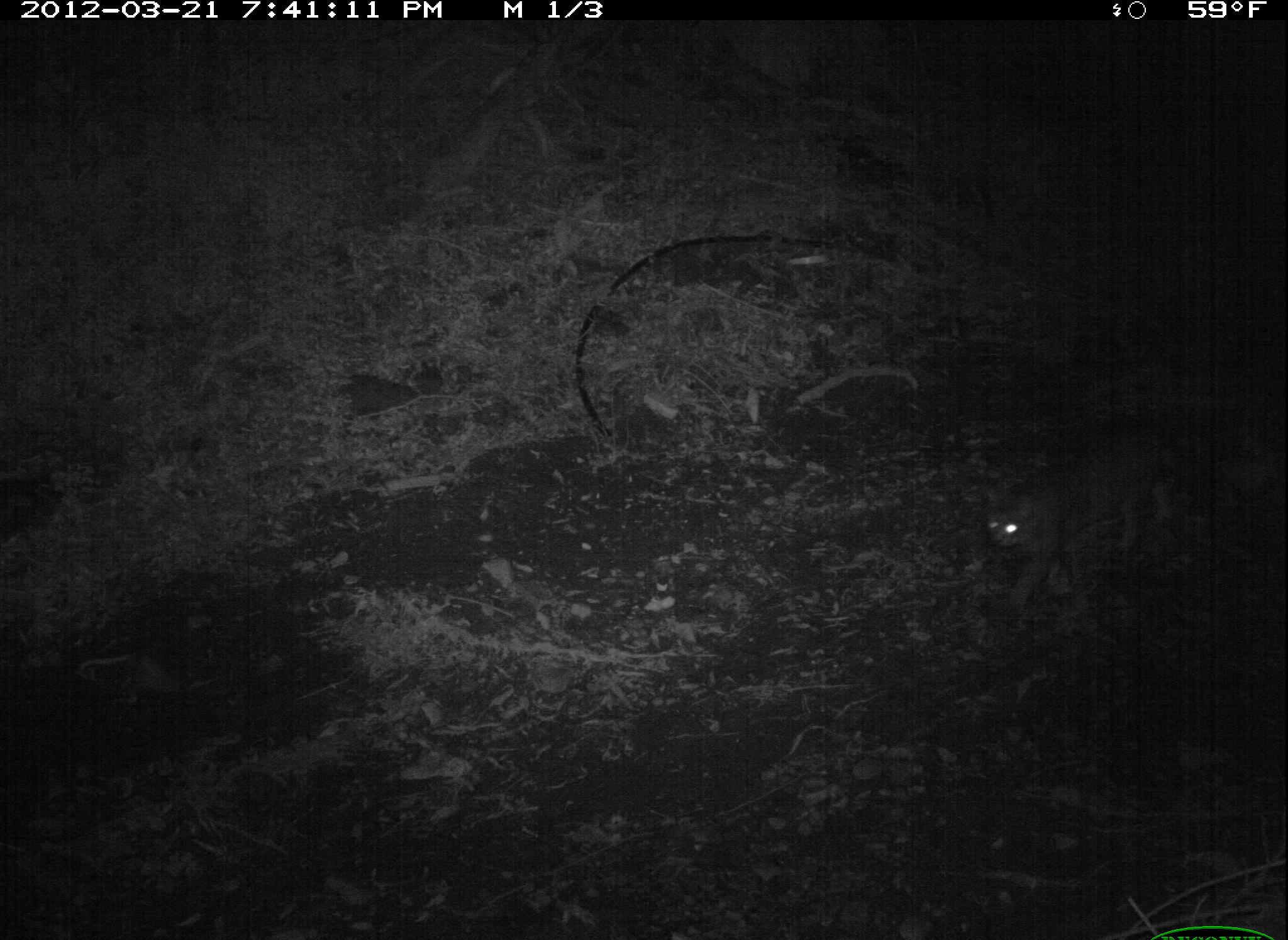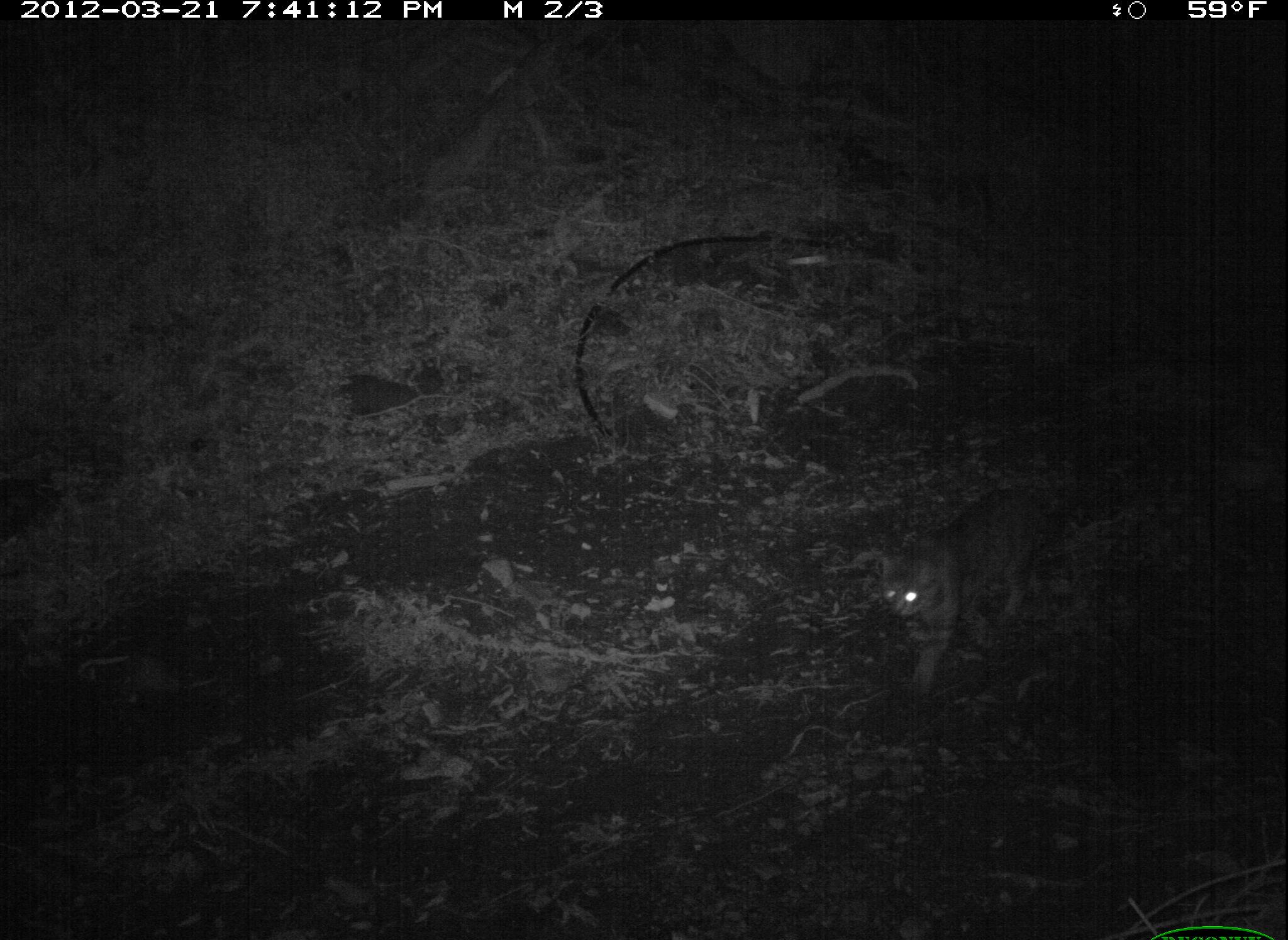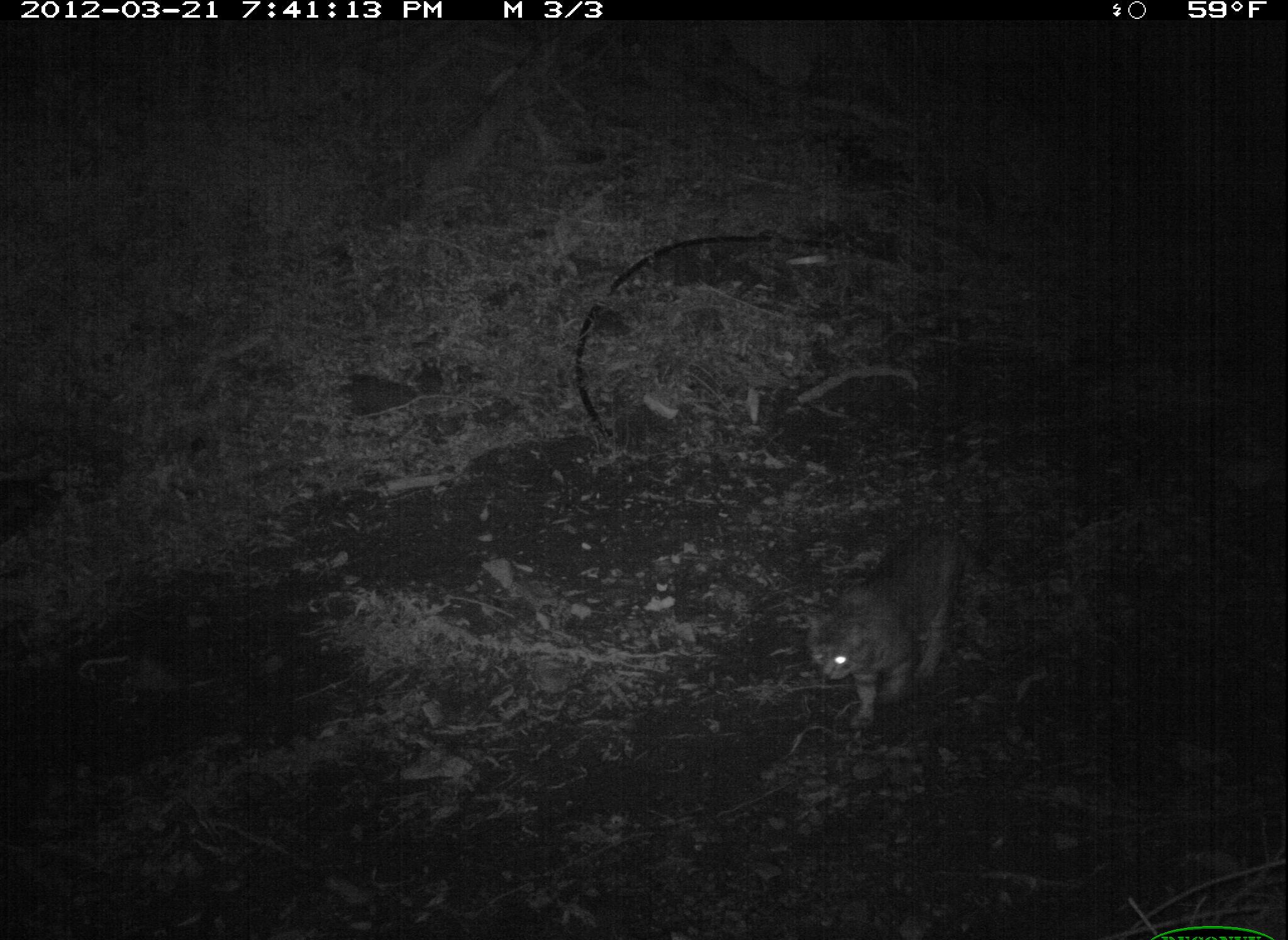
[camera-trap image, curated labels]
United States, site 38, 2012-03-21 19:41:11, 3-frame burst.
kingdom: Animalia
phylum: Chordata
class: Mammalia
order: Carnivora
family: Felidae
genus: Felis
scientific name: Felis catus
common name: cat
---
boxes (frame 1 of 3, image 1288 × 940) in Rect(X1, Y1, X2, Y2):
cat: Rect(977, 408, 1204, 625)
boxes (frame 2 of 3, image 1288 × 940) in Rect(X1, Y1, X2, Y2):
cat: Rect(871, 486, 1074, 701)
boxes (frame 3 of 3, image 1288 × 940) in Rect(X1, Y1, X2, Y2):
cat: Rect(799, 514, 1009, 736)